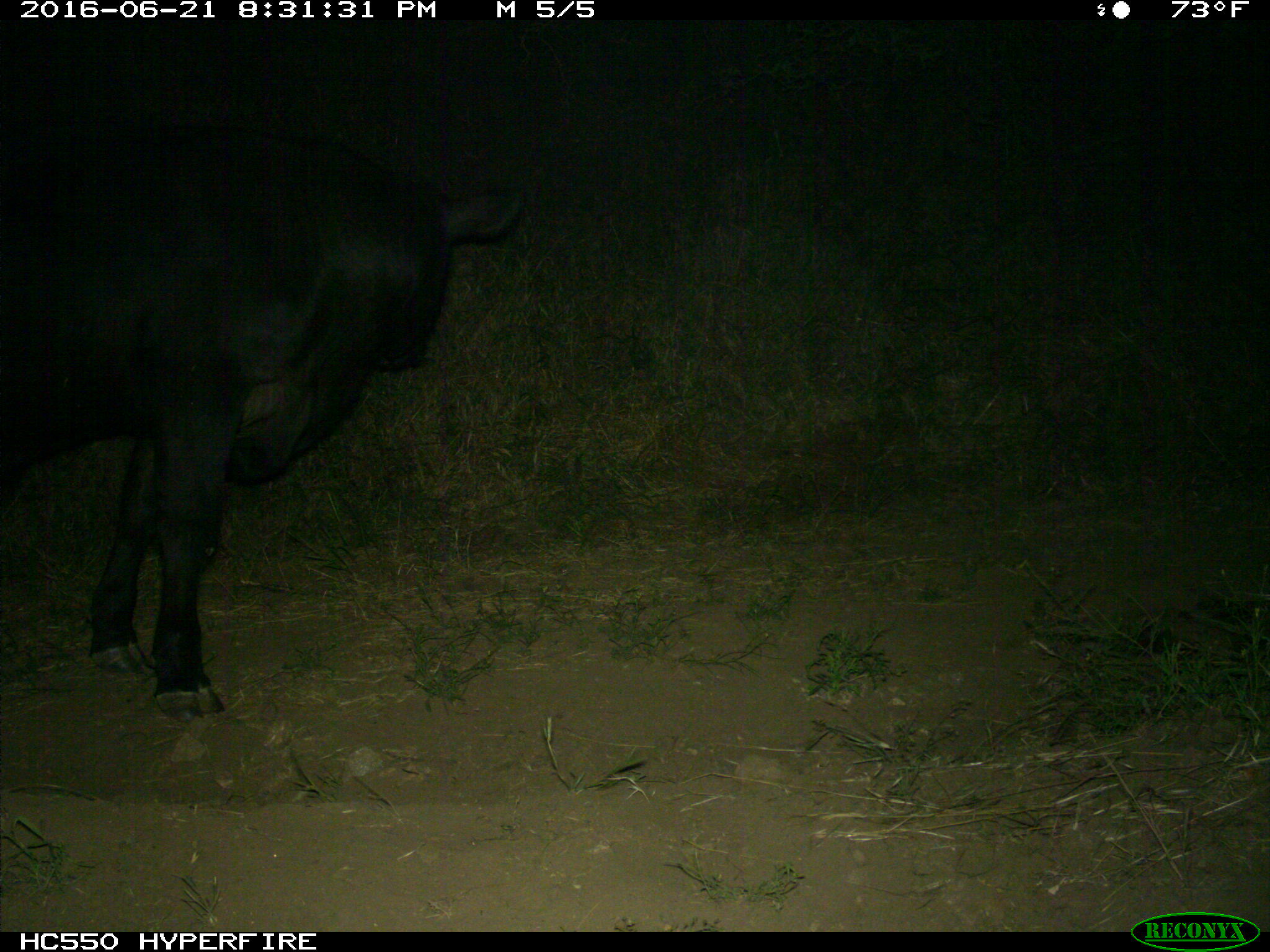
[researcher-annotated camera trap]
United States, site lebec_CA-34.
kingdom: Animalia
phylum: Chordata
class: Mammalia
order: Artiodactyla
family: Bovidae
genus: Bos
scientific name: Bos taurus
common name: domestic cow